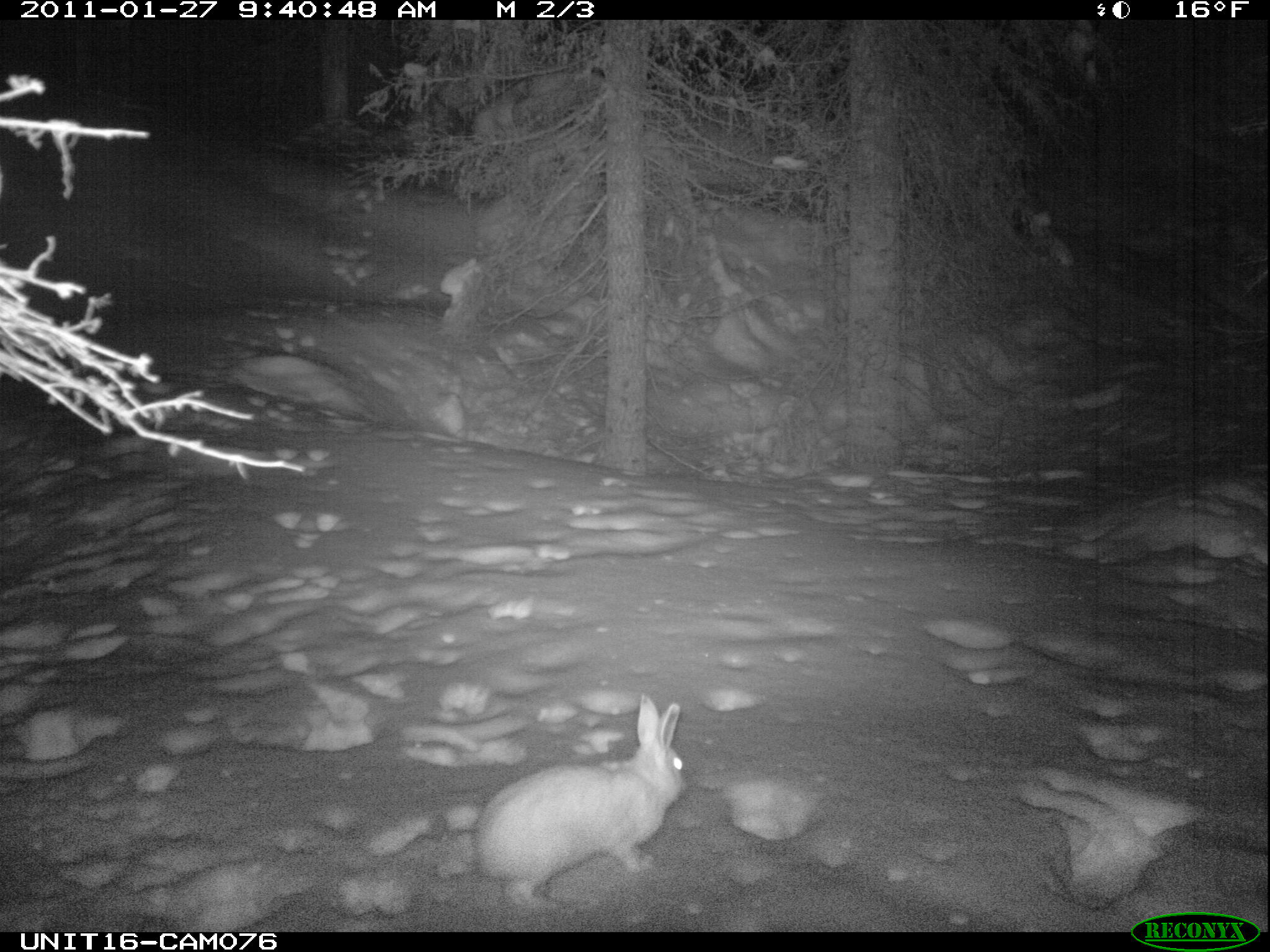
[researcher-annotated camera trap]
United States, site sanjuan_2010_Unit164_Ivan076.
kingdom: Animalia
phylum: Chordata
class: Mammalia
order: Lagomorpha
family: Leporidae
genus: Lepus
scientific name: Lepus americanus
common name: snowshoe hare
Lepus americanus (snowshoe hare).